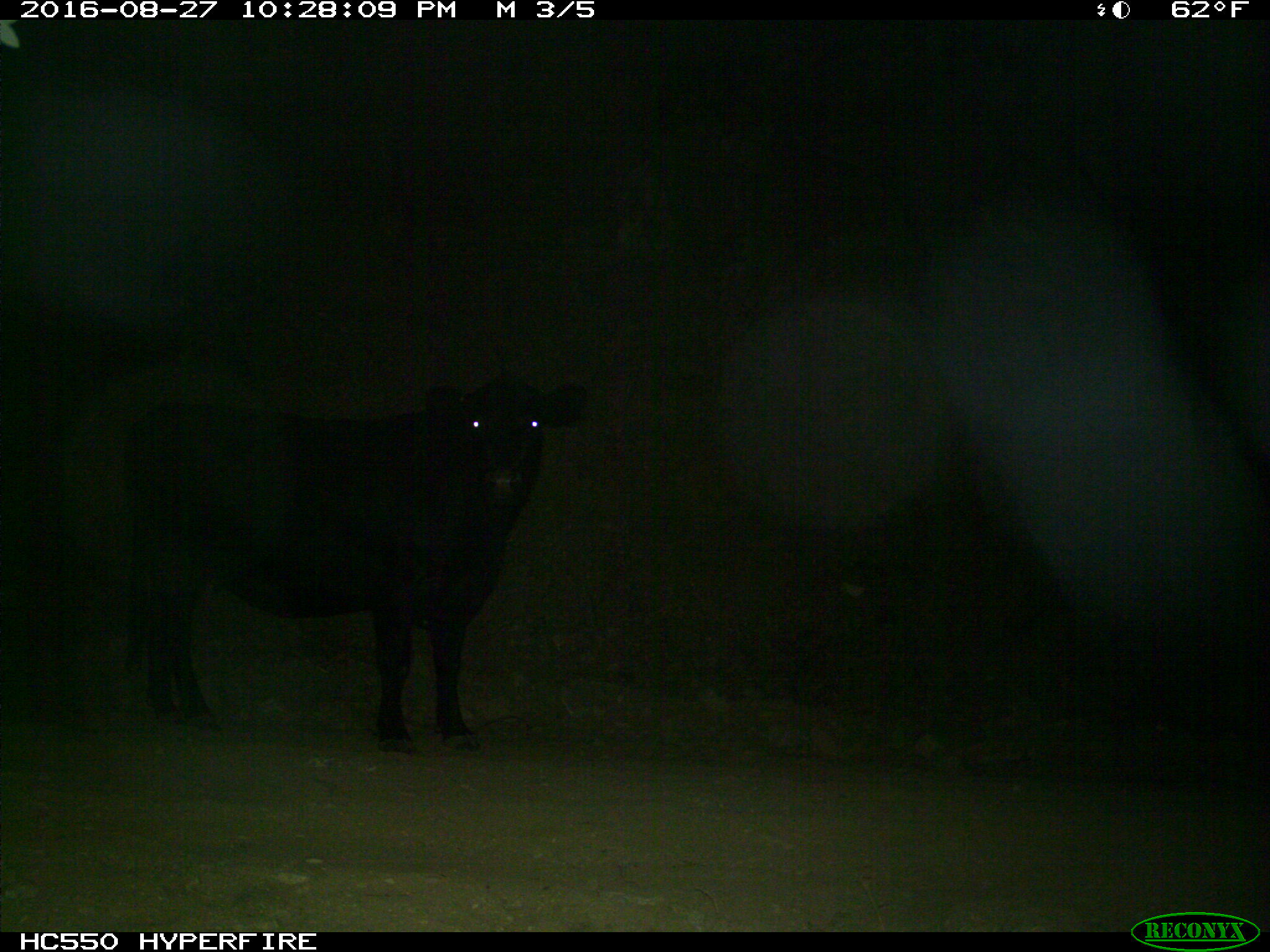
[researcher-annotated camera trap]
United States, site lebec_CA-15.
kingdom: Animalia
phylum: Chordata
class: Mammalia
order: Artiodactyla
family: Bovidae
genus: Bos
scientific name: Bos taurus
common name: domestic cow